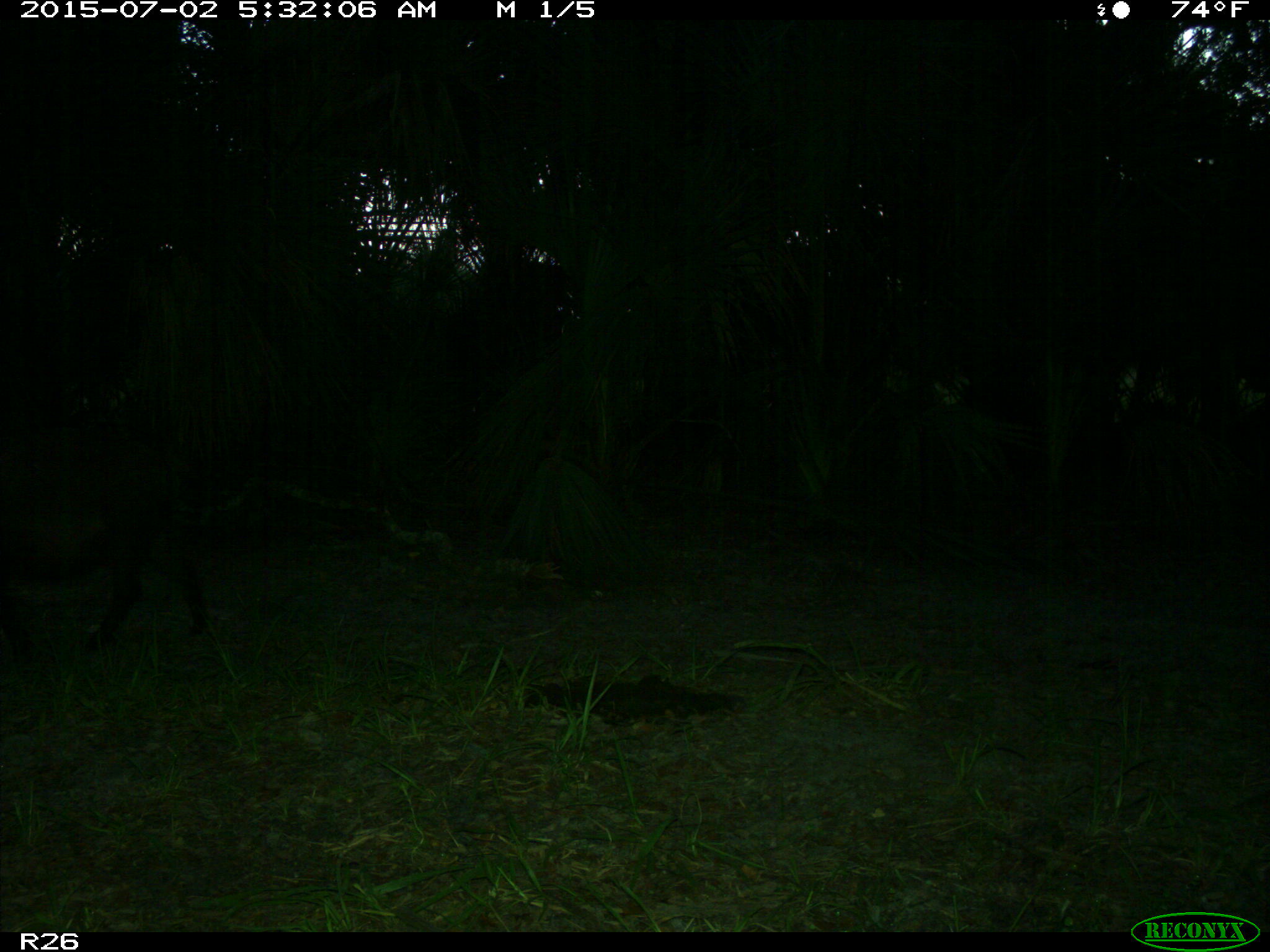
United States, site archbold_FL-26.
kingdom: Animalia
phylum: Chordata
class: Mammalia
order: Artiodactyla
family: Suidae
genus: Sus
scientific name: Sus scrofa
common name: wild boar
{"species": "Sus scrofa (wild boar)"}